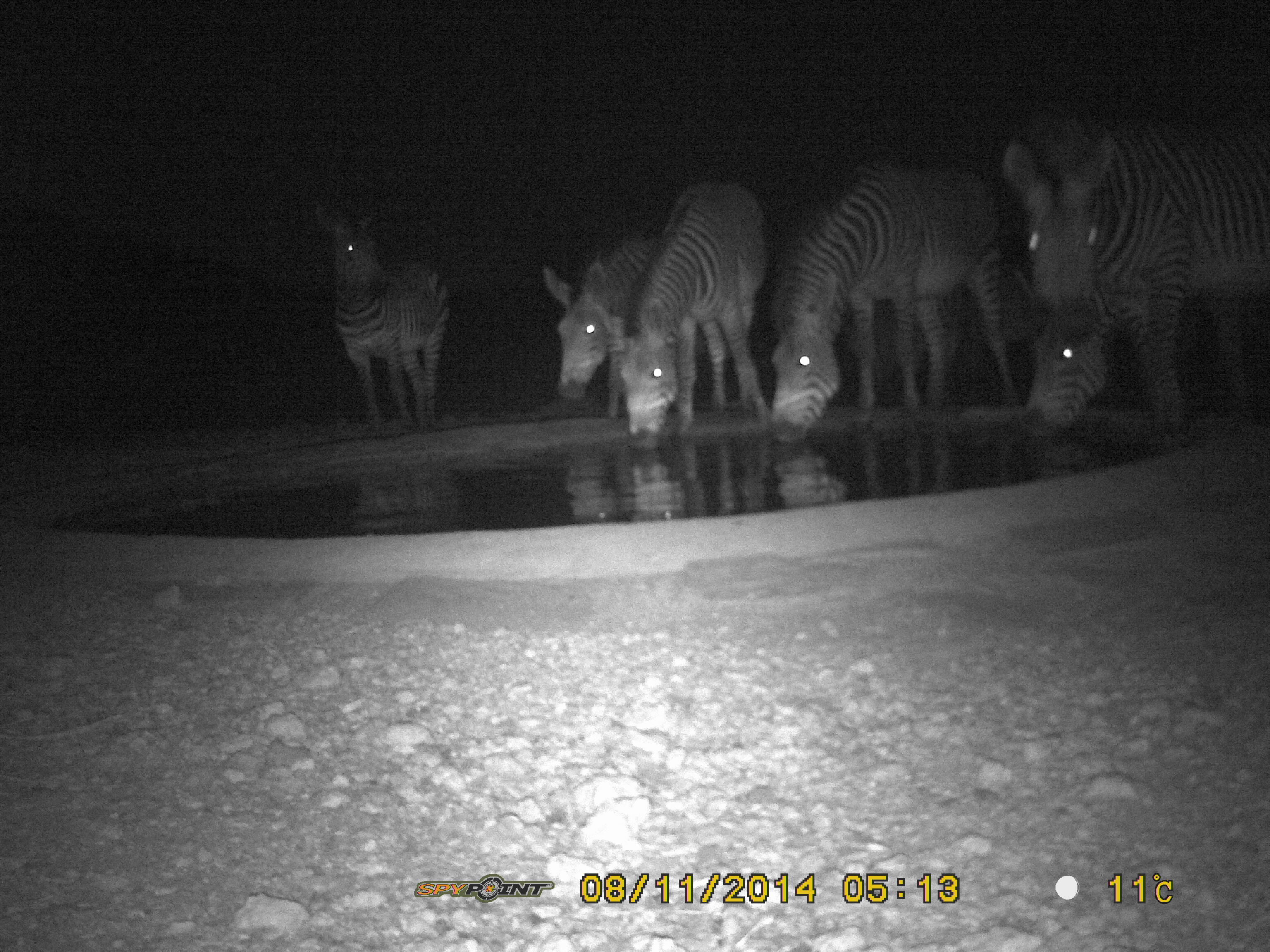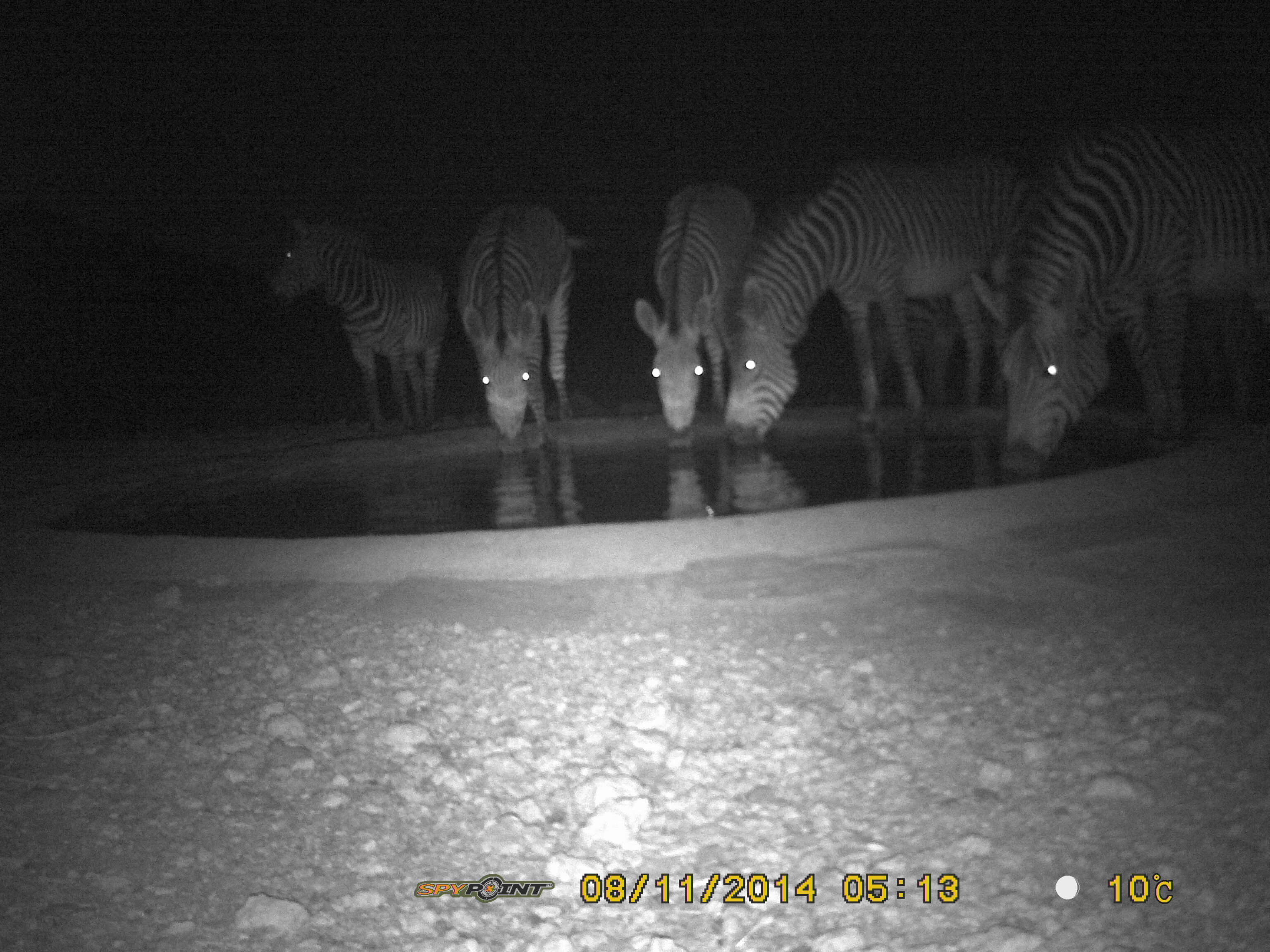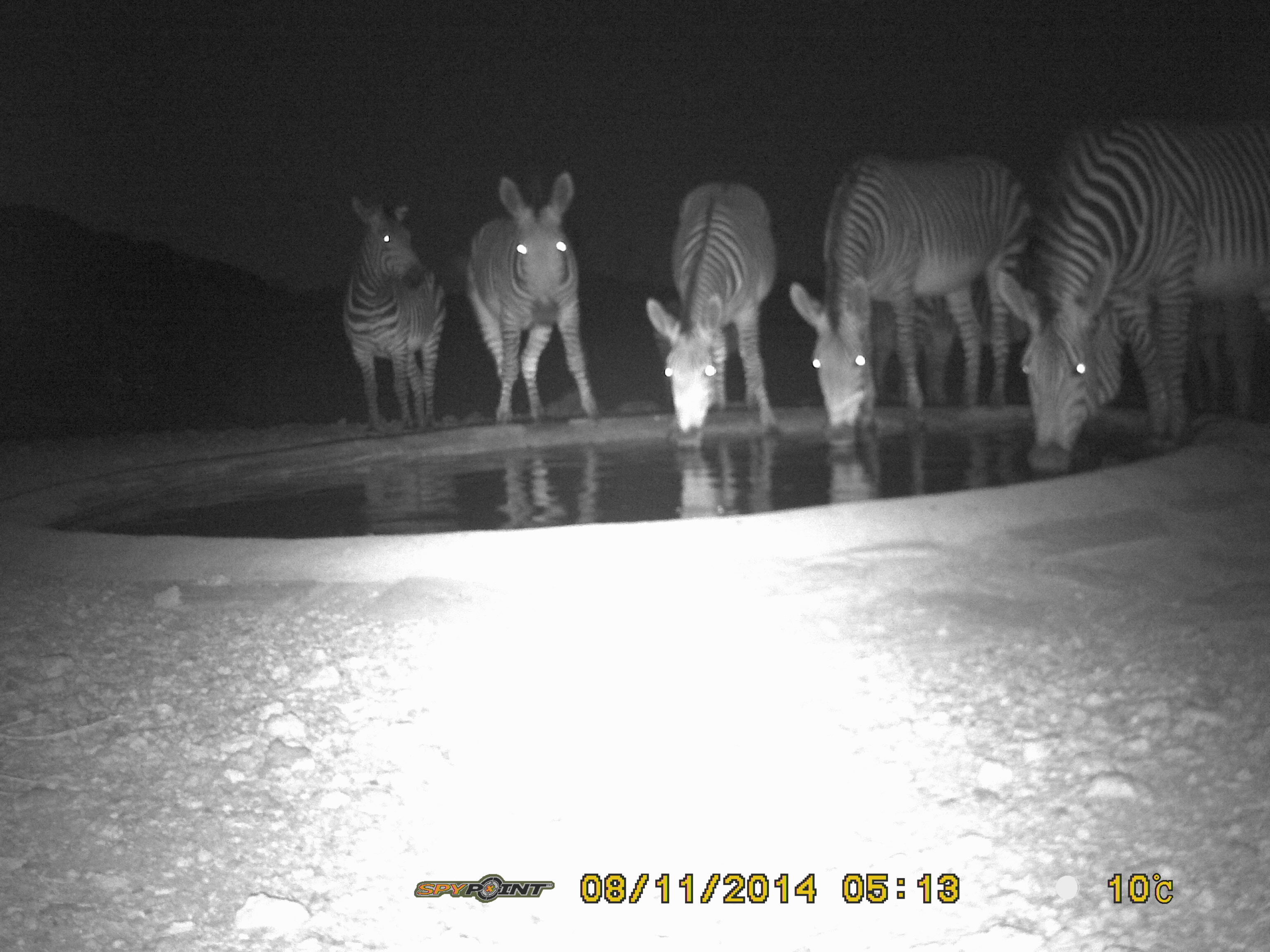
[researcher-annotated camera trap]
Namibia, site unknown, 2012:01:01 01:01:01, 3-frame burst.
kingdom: Animalia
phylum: Chordata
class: Mammalia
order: Perissodactyla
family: Equidae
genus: Equus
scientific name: Equus zebra hartmannae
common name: hartmann's mountain zebra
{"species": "Equus zebra hartmannae (hartmann's mountain zebra)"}